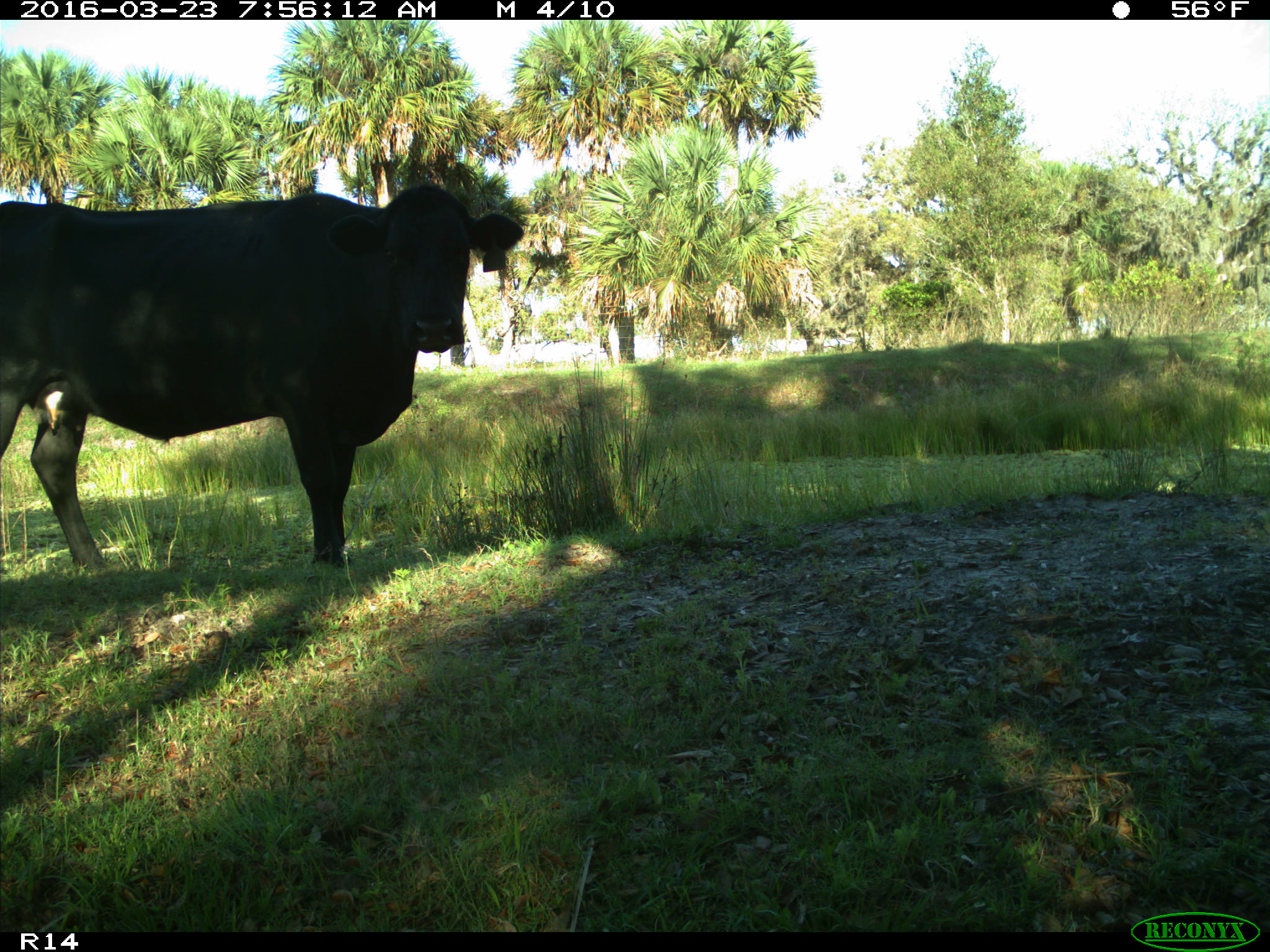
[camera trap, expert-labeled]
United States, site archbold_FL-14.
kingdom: Animalia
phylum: Chordata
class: Mammalia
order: Artiodactyla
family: Bovidae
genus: Bos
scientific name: Bos taurus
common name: domestic cow